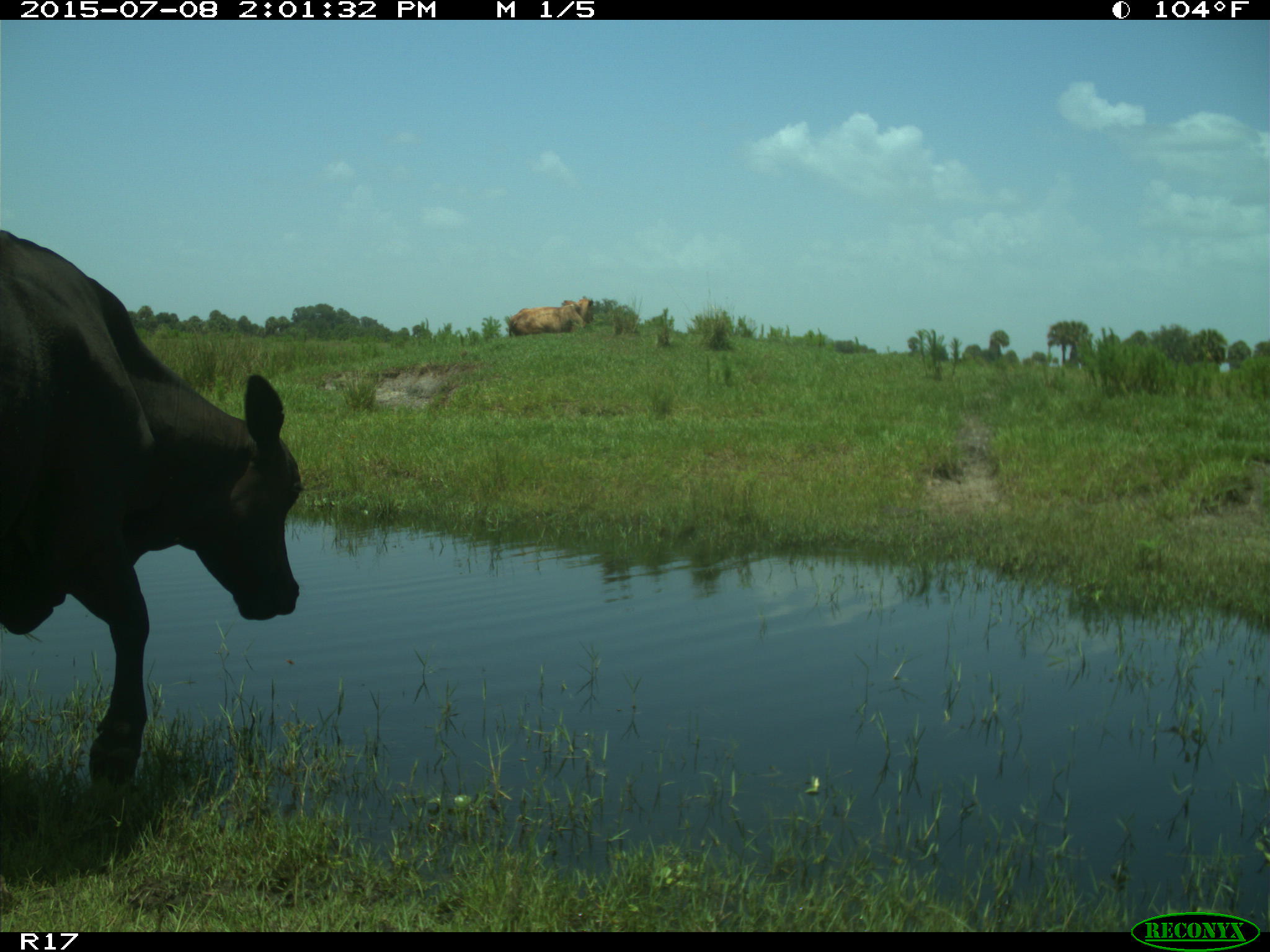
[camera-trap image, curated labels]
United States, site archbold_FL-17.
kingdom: Animalia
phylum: Chordata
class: Mammalia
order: Artiodactyla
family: Bovidae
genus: Bos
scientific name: Bos taurus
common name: domestic cow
Bos taurus (domestic cow).